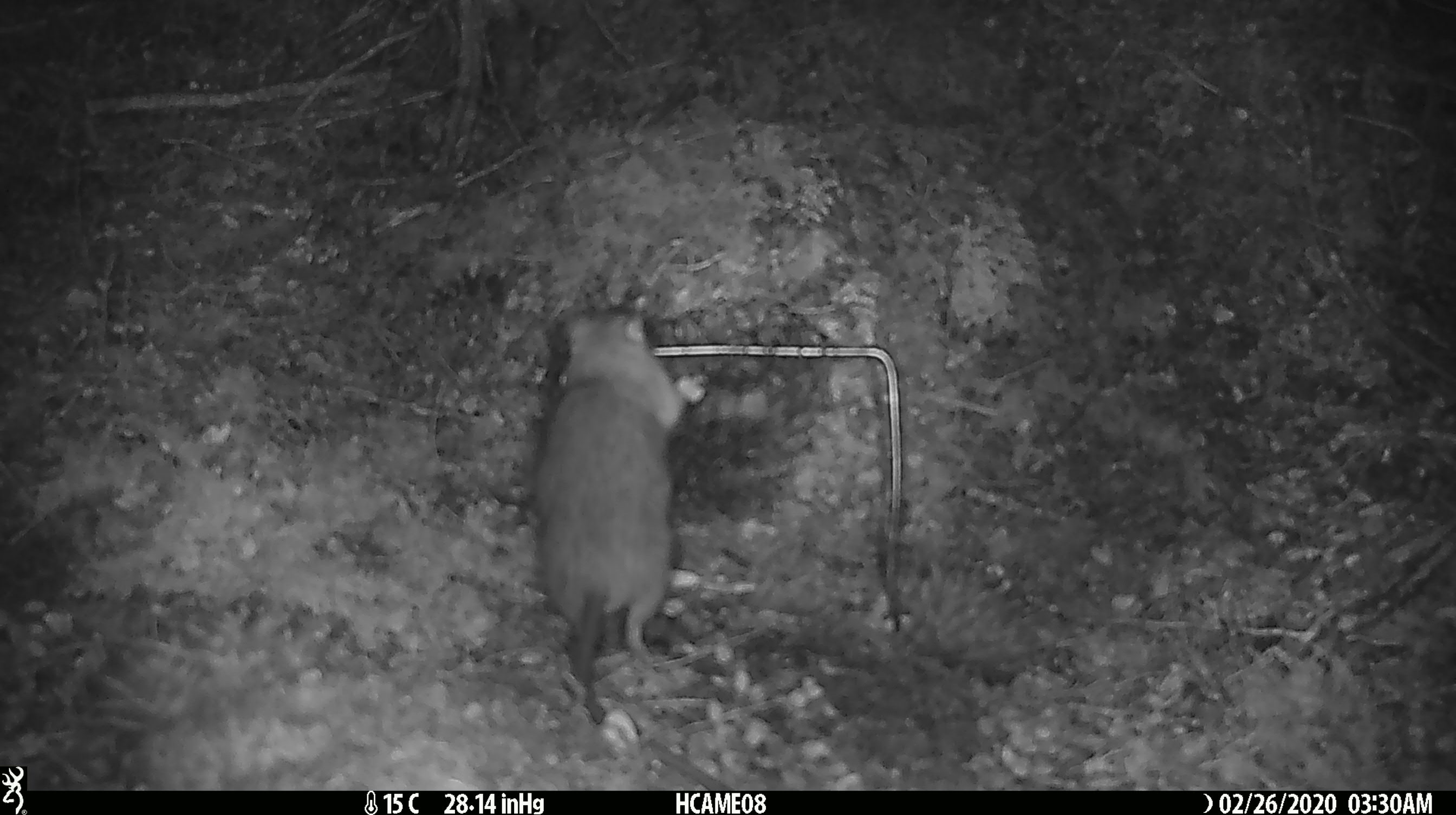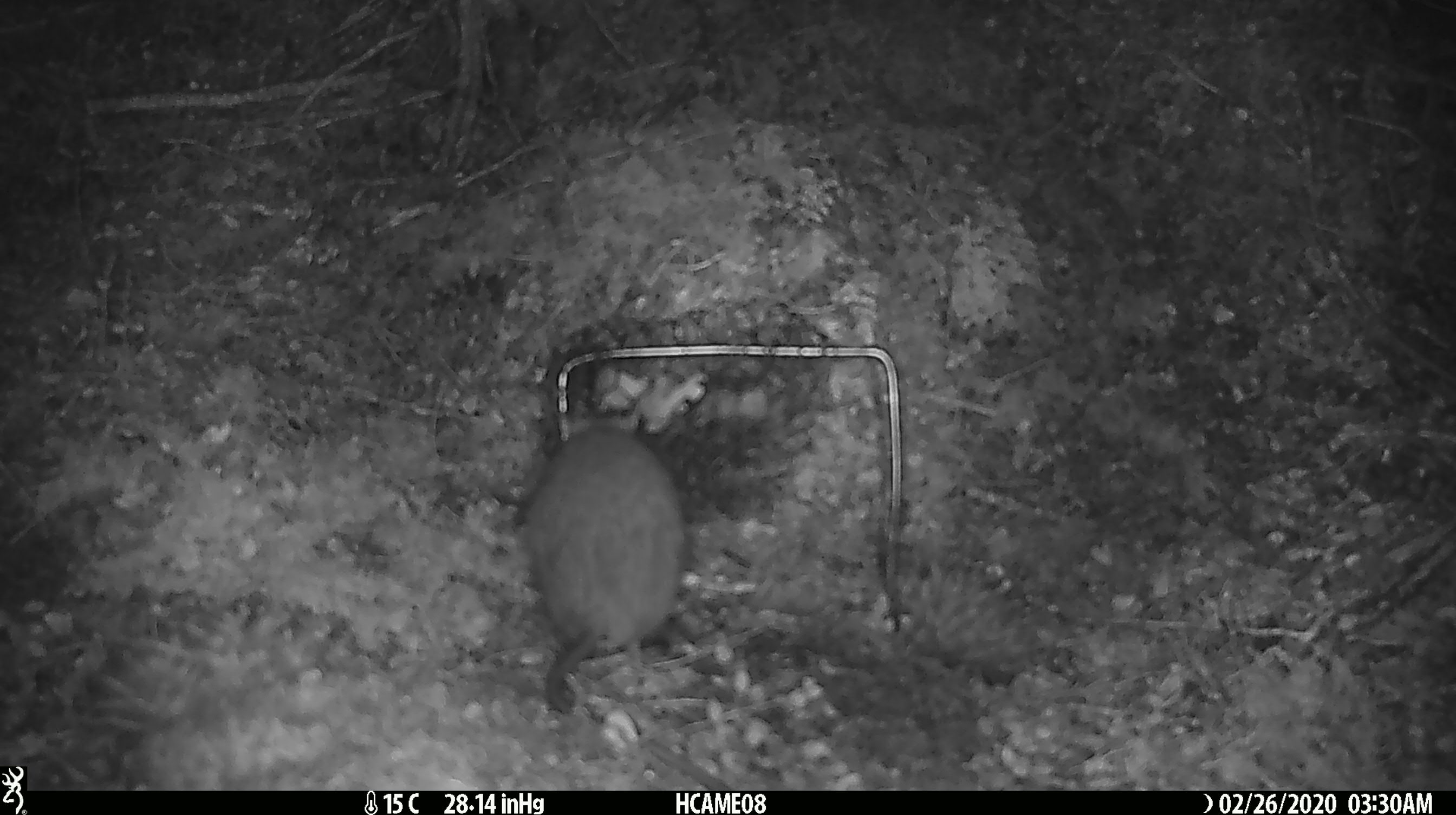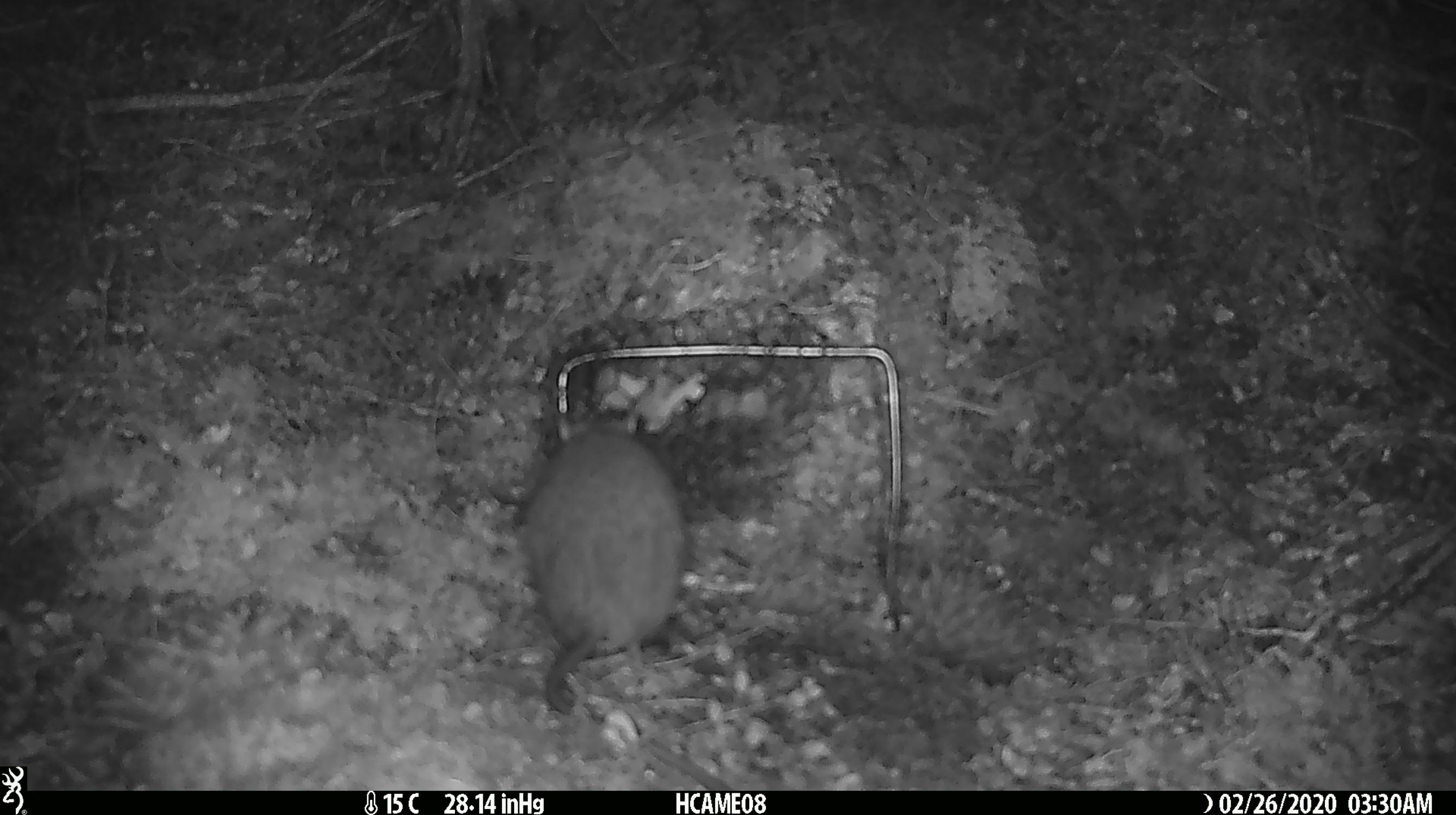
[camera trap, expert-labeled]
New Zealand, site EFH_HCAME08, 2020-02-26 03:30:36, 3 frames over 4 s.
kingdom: Animalia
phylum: Chordata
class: Mammalia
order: Rodentia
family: Muridae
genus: Rattus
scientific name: Rattus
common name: rat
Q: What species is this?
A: Rat (Rattus).